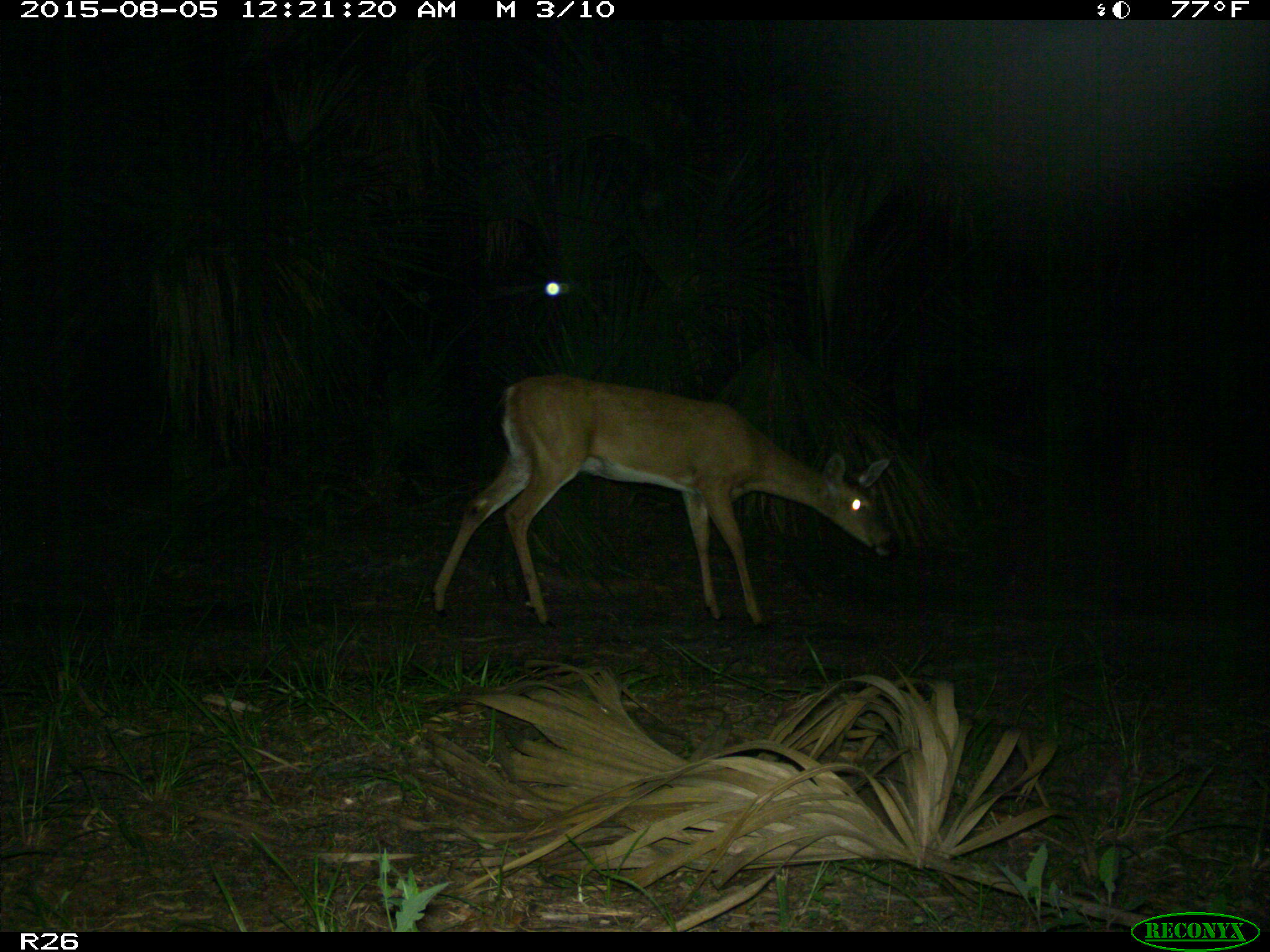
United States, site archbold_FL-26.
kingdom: Animalia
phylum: Chordata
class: Mammalia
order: Artiodactyla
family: Cervidae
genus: Odocoileus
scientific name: Odocoileus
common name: deer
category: unidentified deer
Unidentified deer (deer) (Odocoileus).